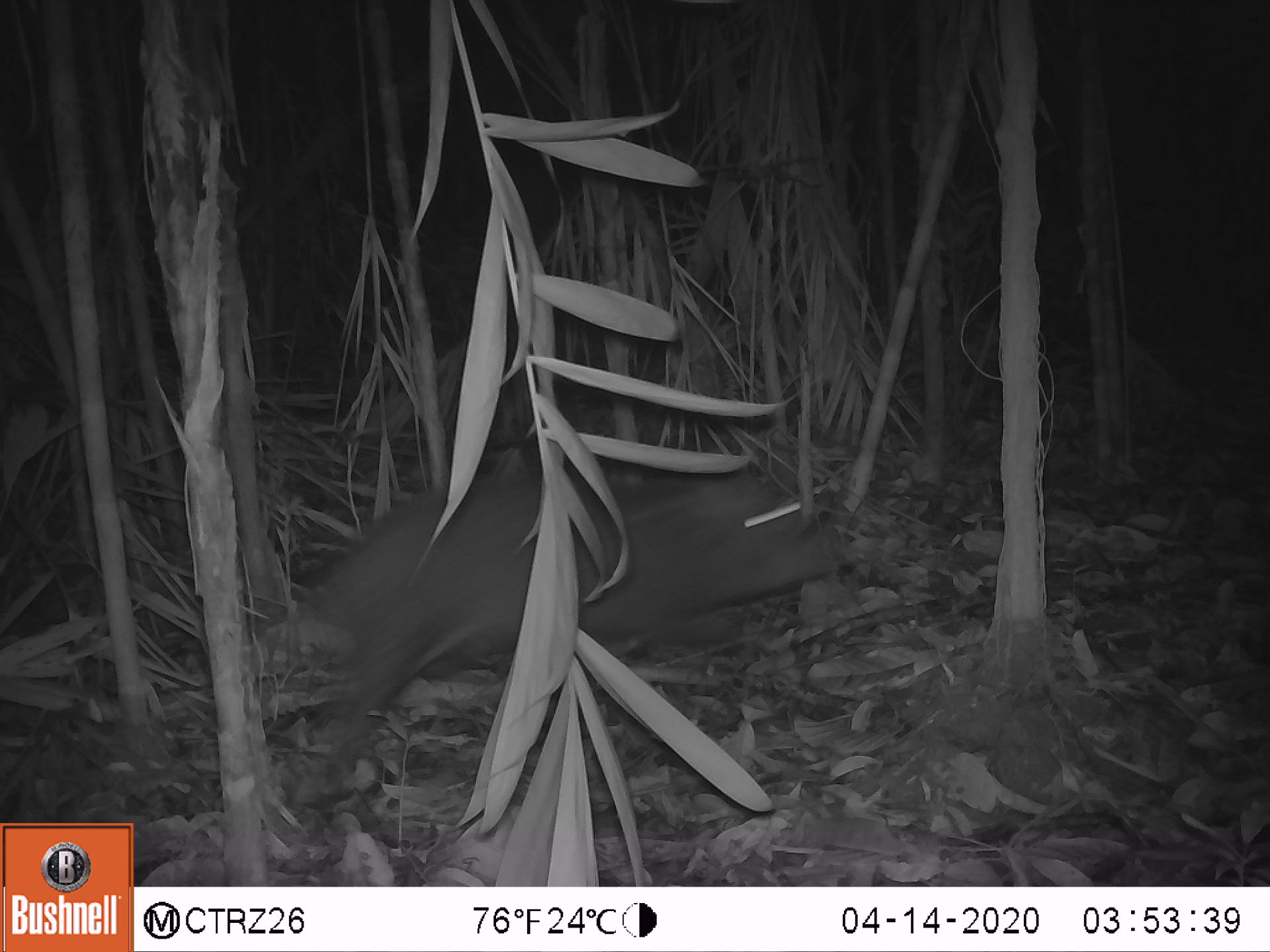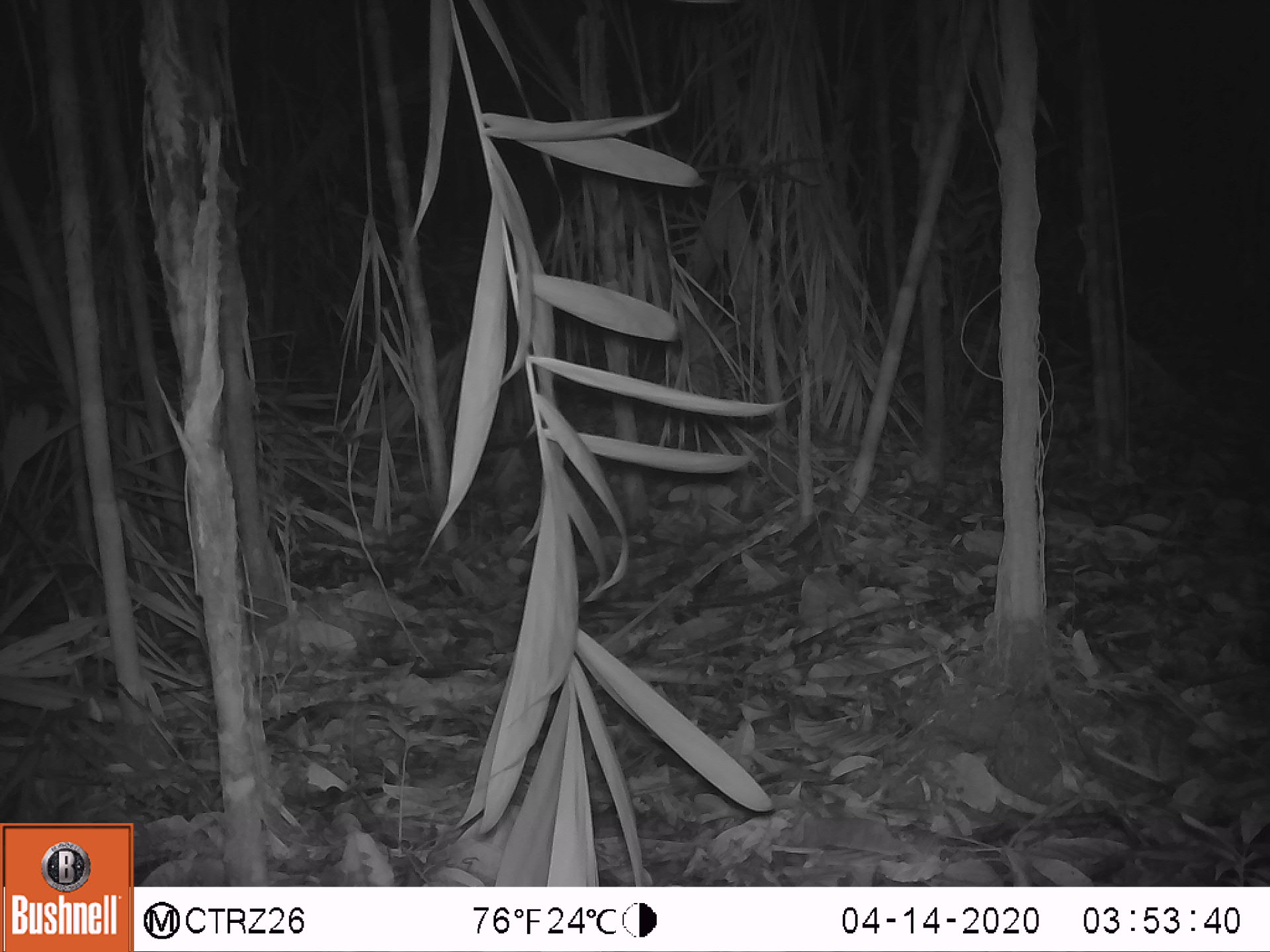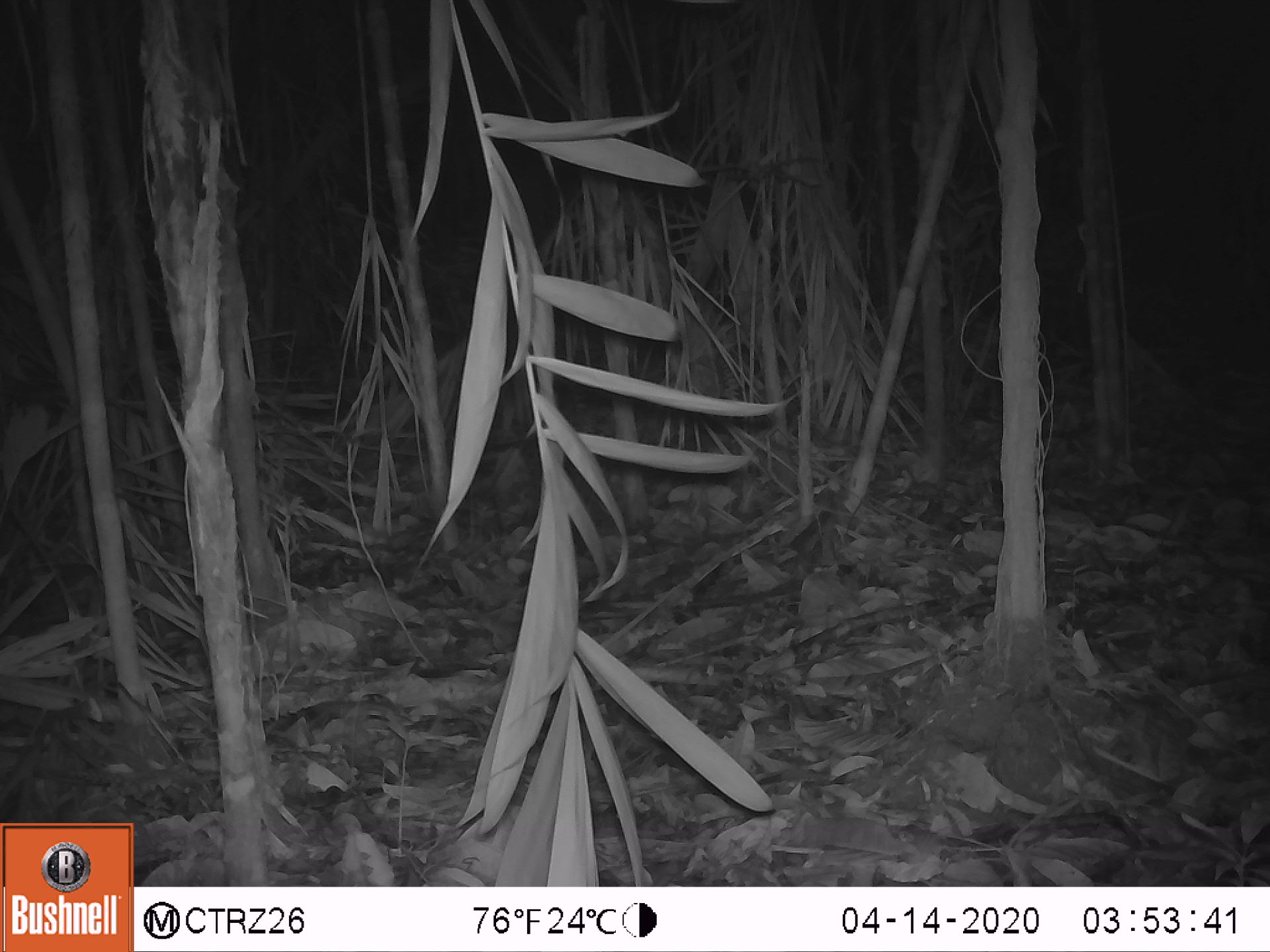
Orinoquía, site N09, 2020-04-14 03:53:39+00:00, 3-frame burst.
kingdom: Animalia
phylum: Chordata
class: Mammalia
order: Artiodactyla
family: Tayassuidae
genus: Pecari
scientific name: Pecari tajacu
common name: collared peccary